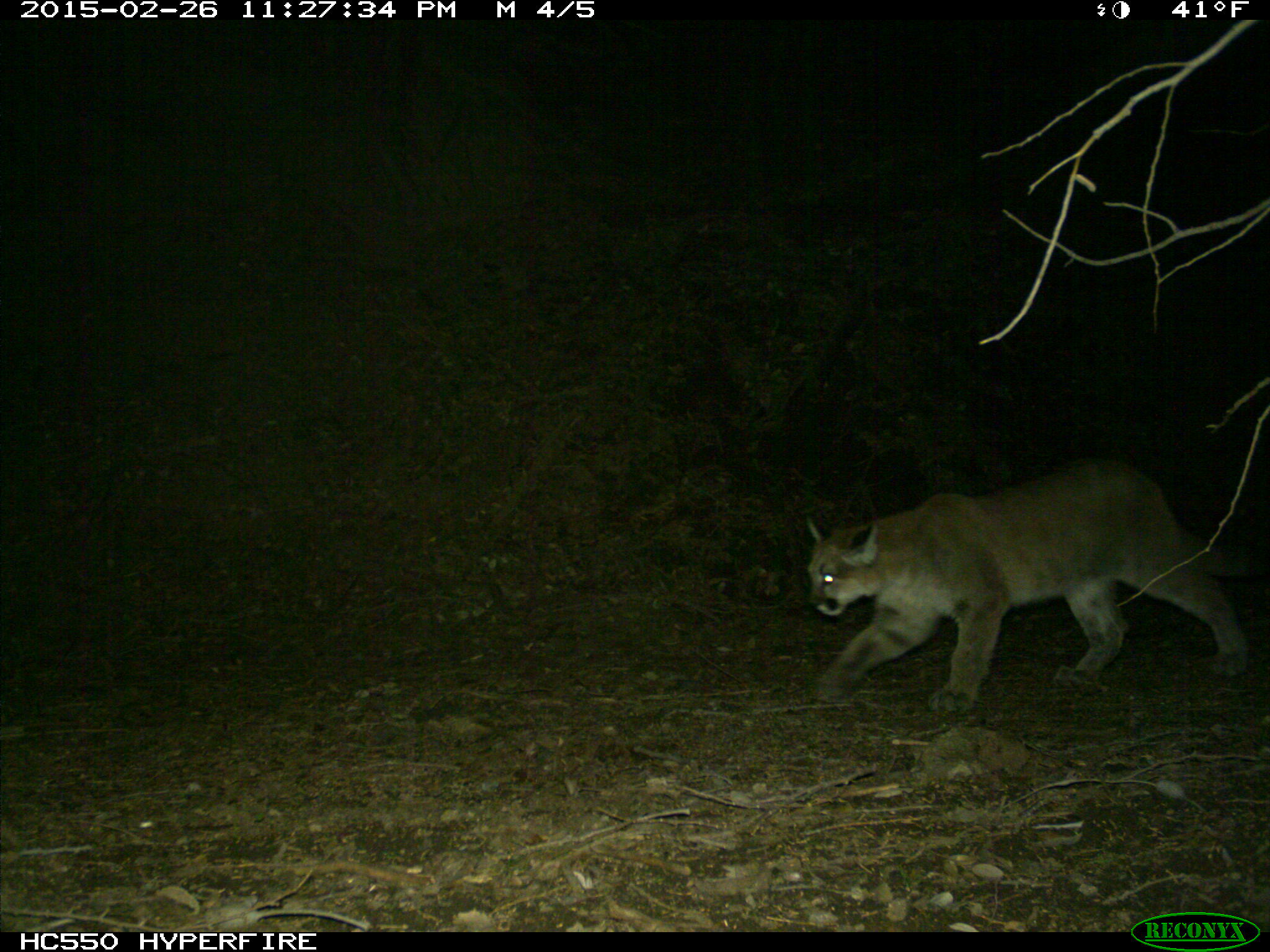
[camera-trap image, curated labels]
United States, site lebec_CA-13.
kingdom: Animalia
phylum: Chordata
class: Mammalia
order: Carnivora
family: Felidae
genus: Puma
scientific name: Puma concolor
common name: mountain lion